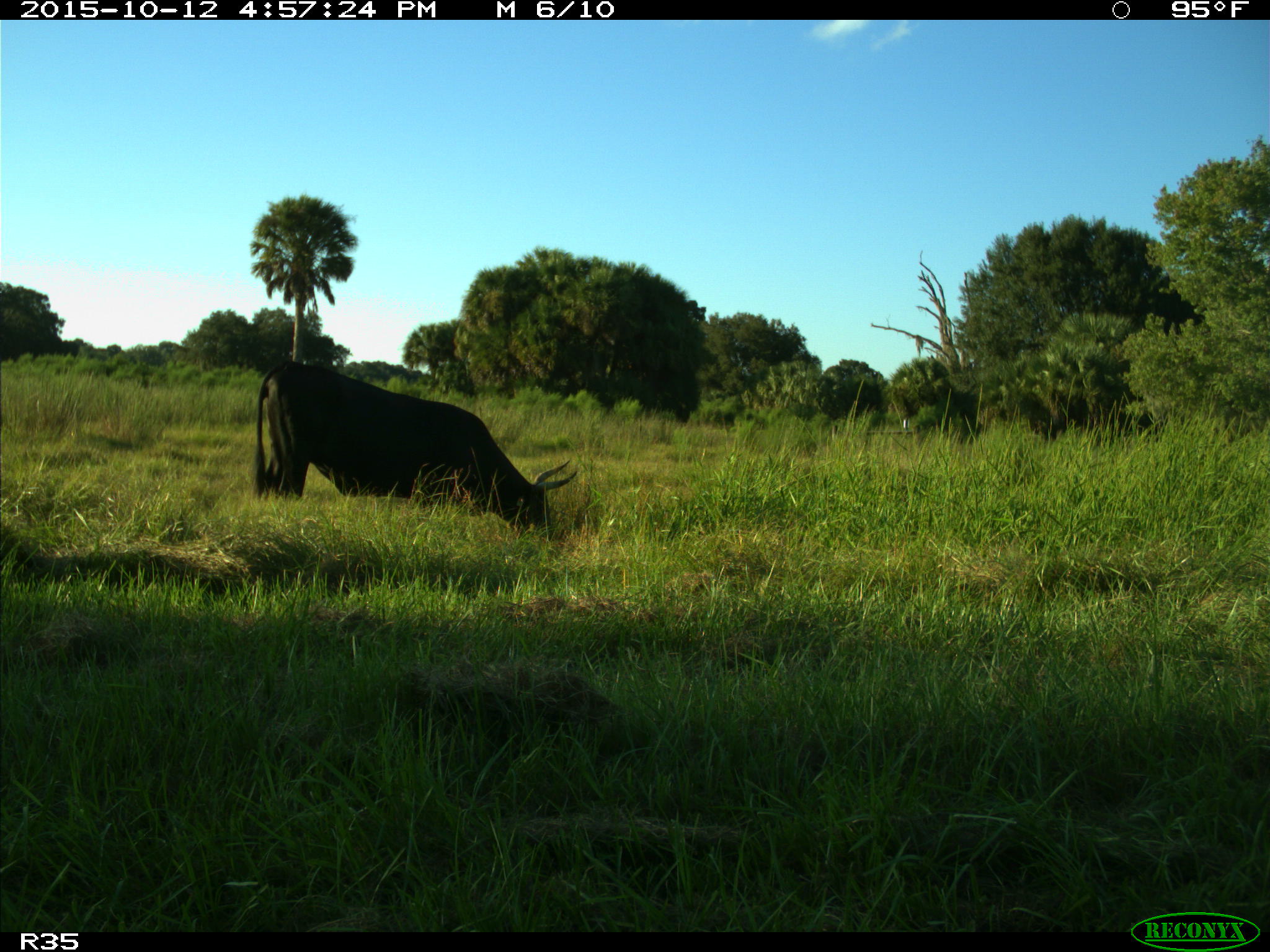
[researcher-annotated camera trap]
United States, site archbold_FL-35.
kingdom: Animalia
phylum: Chordata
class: Mammalia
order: Artiodactyla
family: Bovidae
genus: Bos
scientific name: Bos taurus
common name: domestic cow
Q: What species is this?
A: Bos taurus (domestic cow).